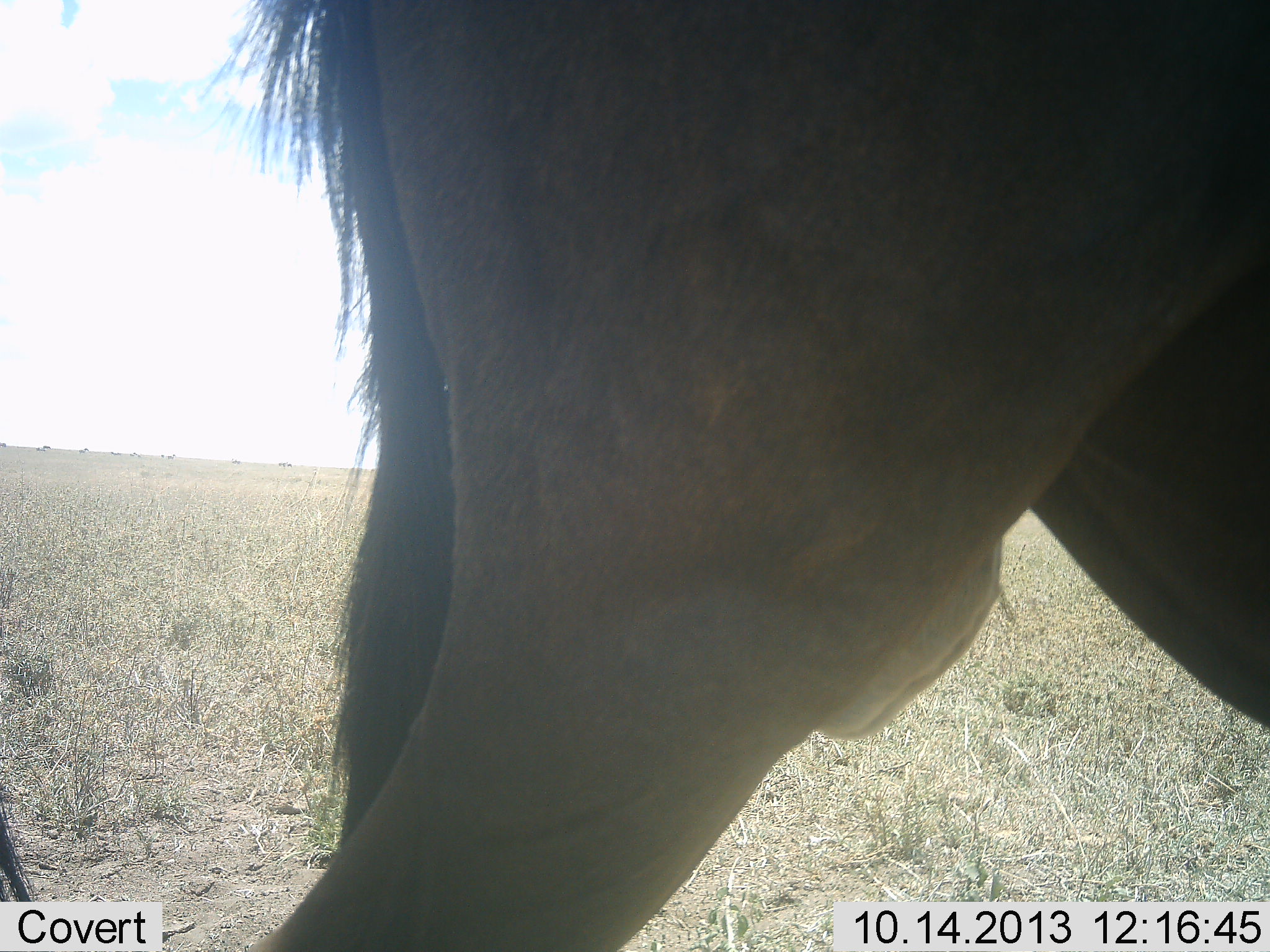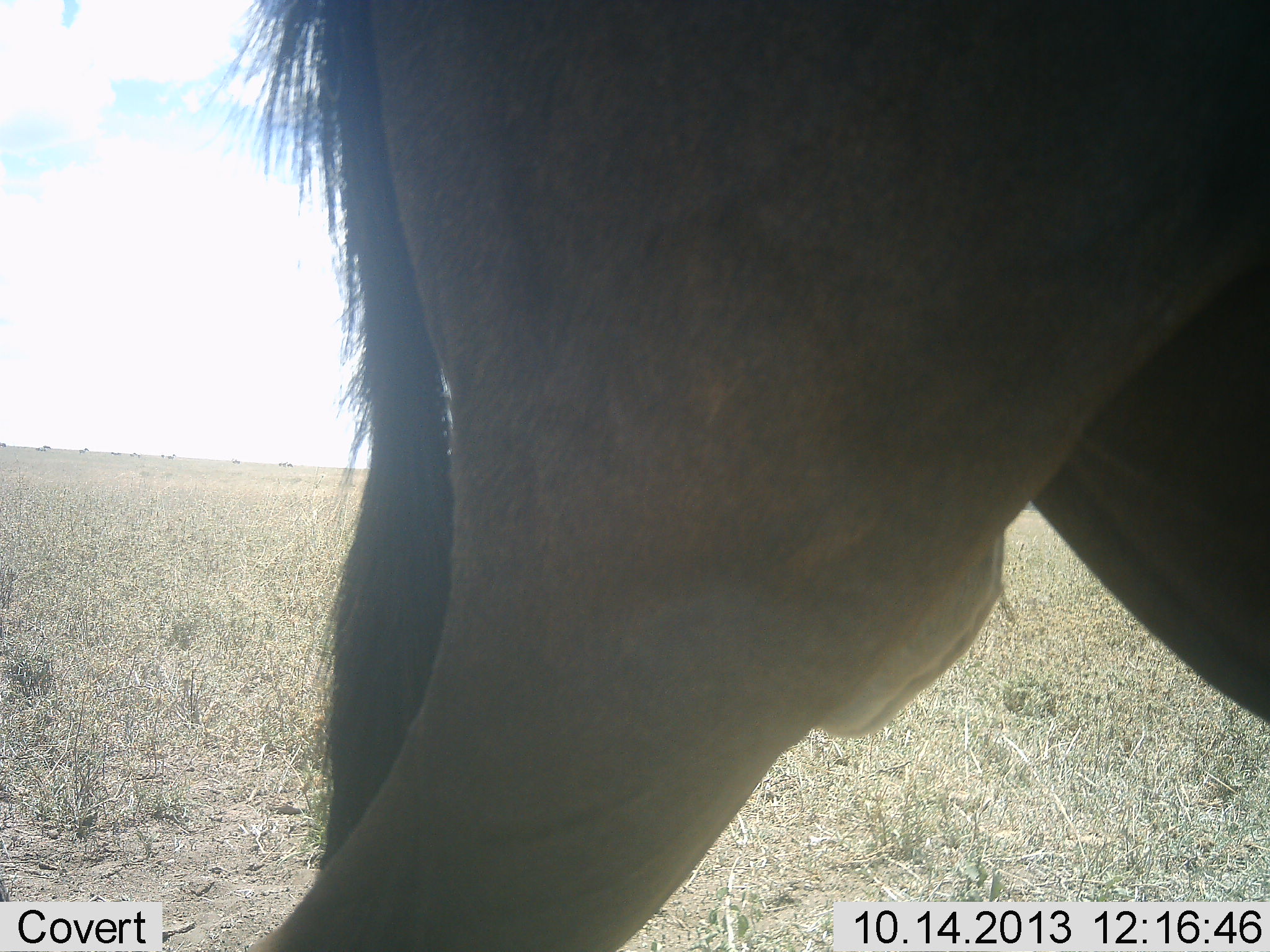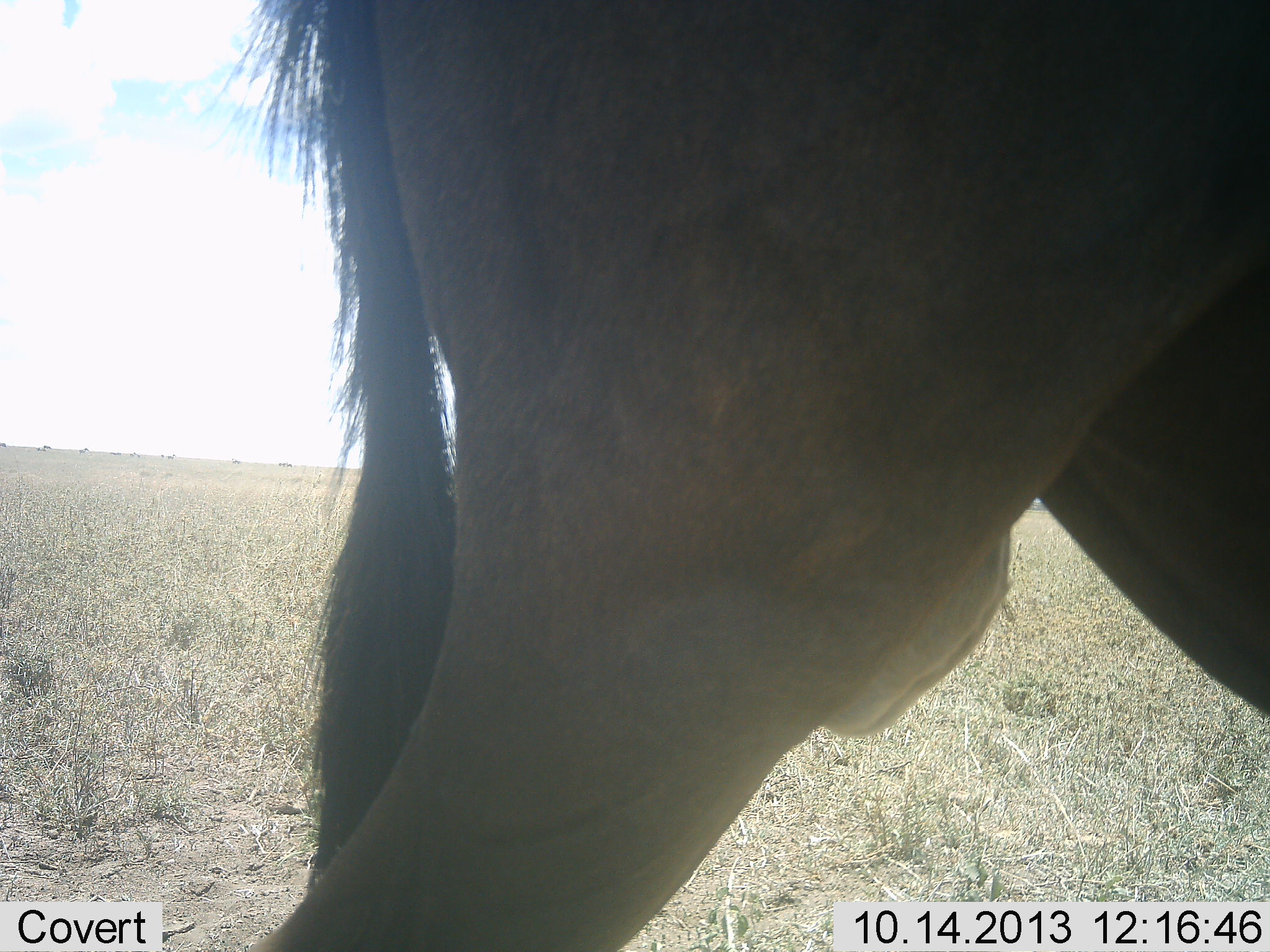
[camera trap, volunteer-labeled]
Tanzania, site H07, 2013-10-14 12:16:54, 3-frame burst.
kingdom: Animalia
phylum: Chordata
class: Mammalia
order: Artiodactyla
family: Bovidae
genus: Connochaetes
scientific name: Connochaetes taurinus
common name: blue wildebeest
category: wildebeest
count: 1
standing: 100%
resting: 0%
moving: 0%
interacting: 0%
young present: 0%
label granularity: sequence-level